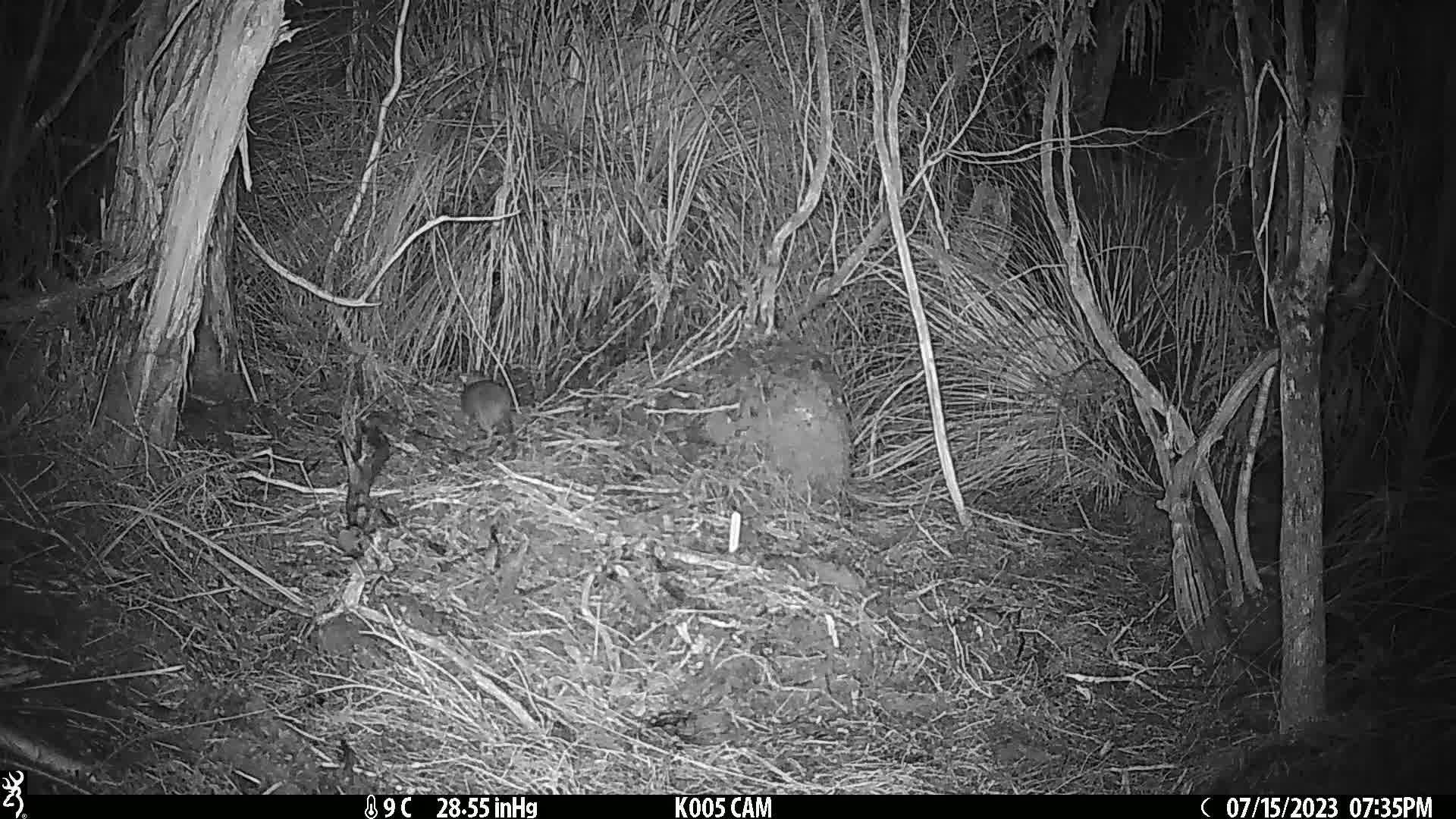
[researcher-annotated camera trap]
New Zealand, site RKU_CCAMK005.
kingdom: Animalia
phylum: Chordata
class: Mammalia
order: Rodentia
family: Muridae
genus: Rattus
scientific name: Rattus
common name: rat